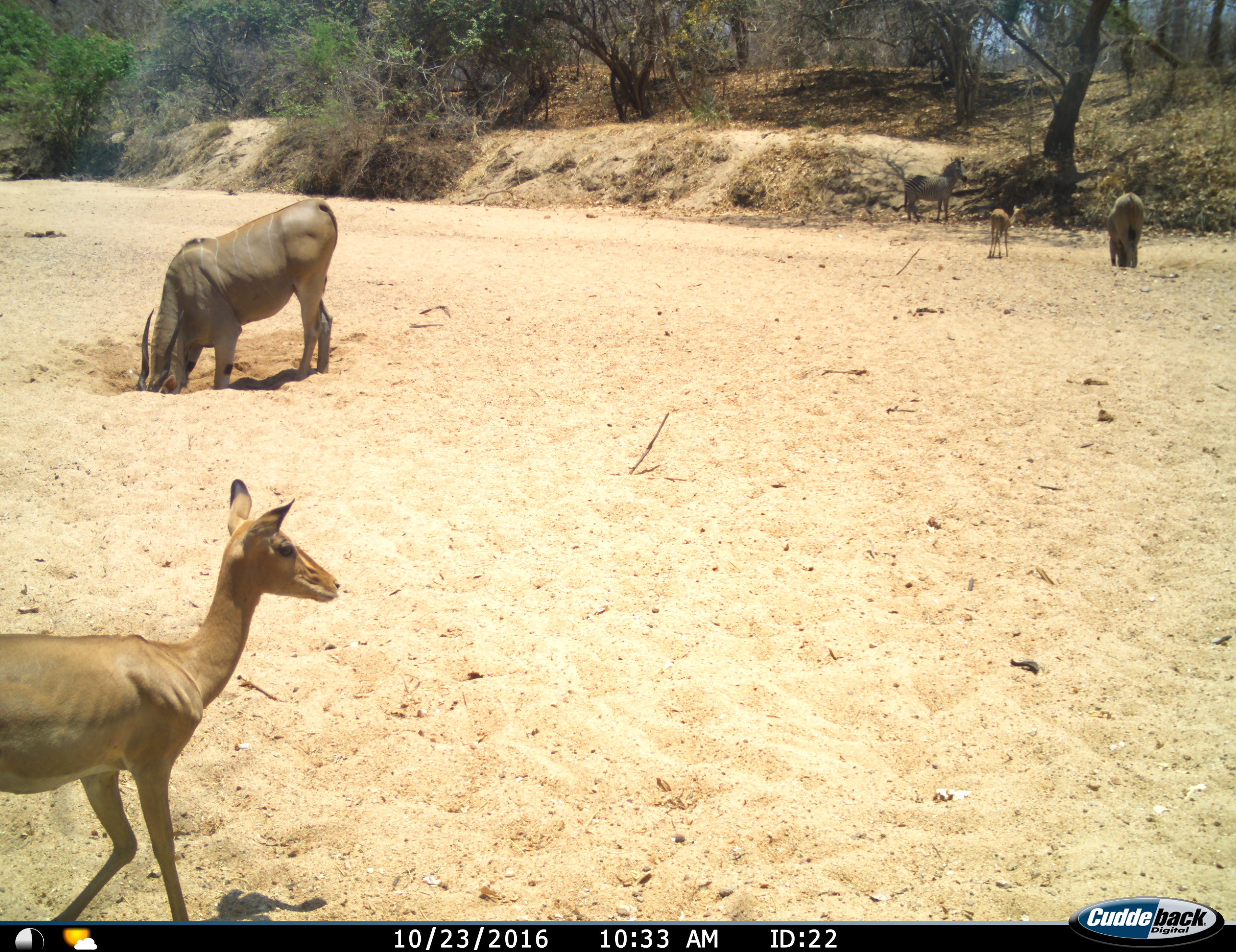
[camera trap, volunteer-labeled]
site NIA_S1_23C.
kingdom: Animalia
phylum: Chordata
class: Mammalia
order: Artiodactyla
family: Bovidae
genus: Tragelaphus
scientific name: Tragelaphus oryx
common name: eland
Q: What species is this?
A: Eland (Tragelaphus oryx).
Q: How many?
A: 2.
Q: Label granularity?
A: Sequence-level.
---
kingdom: Animalia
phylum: Chordata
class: Mammalia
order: Artiodactyla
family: Bovidae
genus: Aepyceros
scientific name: Aepyceros melampus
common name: impala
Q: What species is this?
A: Impala (Aepyceros melampus).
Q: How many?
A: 2.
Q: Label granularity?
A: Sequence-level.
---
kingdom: Animalia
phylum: Chordata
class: Mammalia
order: Perissodactyla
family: Equidae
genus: Equus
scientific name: Equus quagga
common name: plains zebra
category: zebraplains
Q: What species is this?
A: Zebraplains (plains zebra) (Equus quagga).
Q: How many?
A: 1.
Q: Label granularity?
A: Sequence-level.